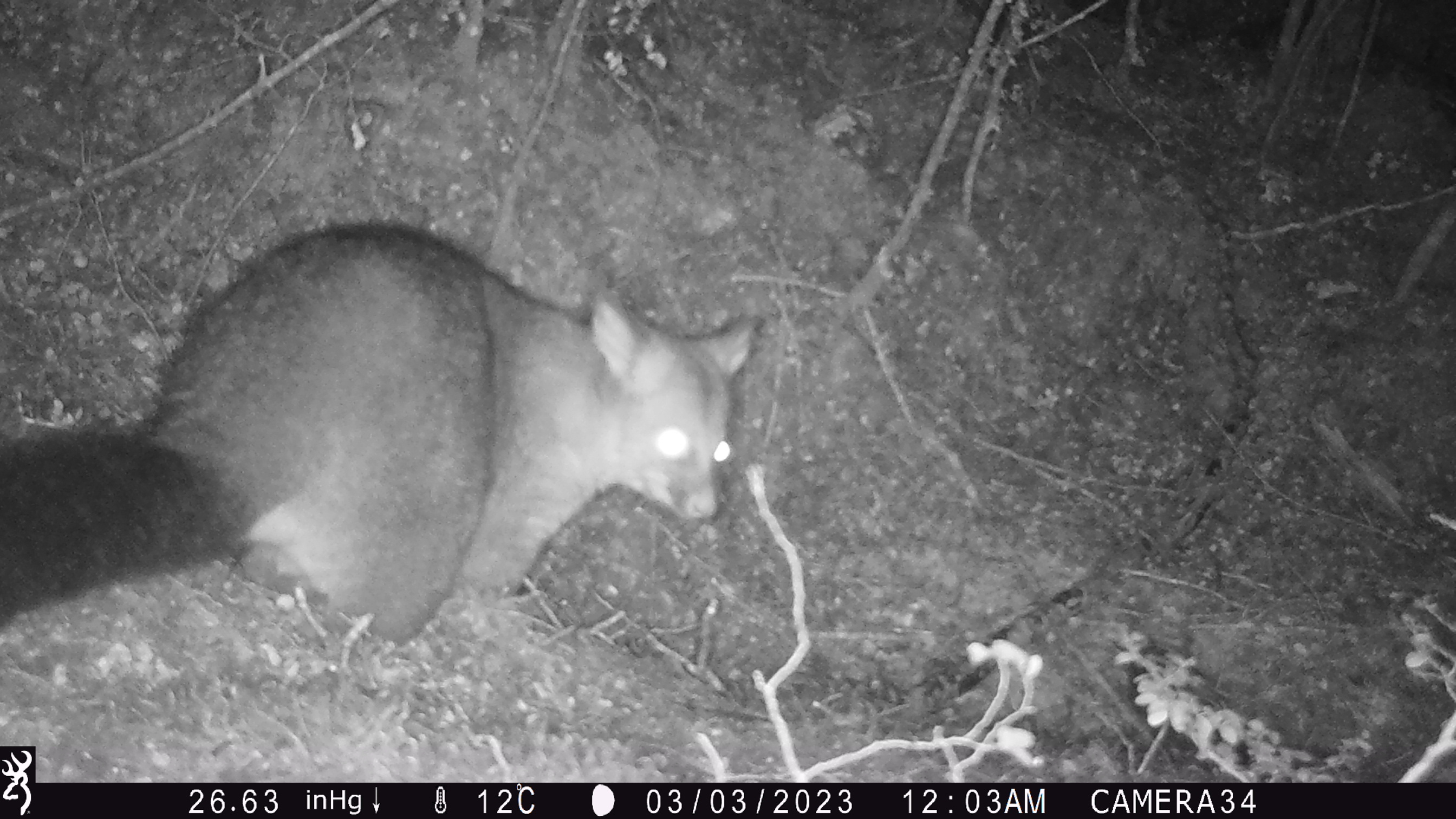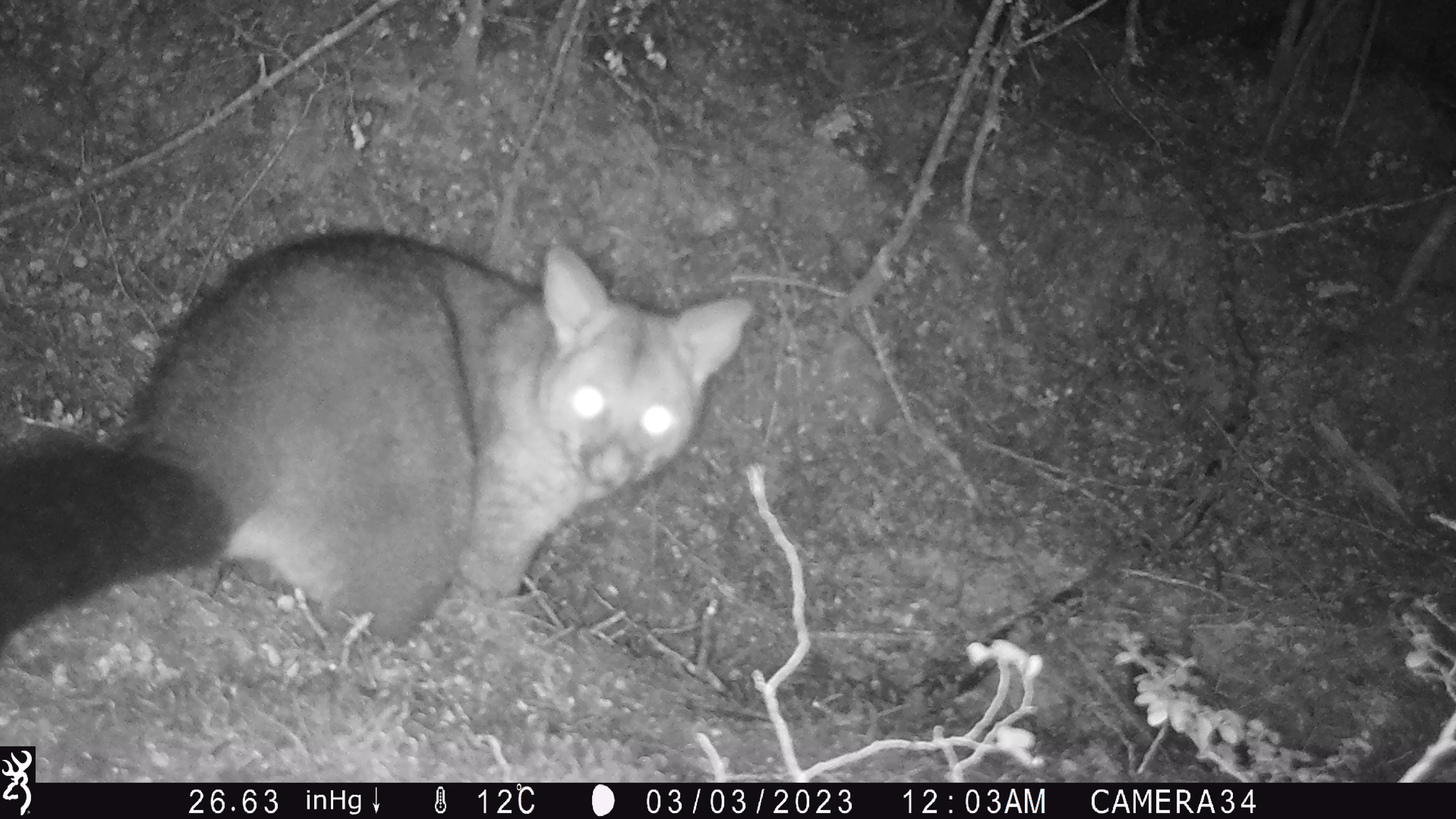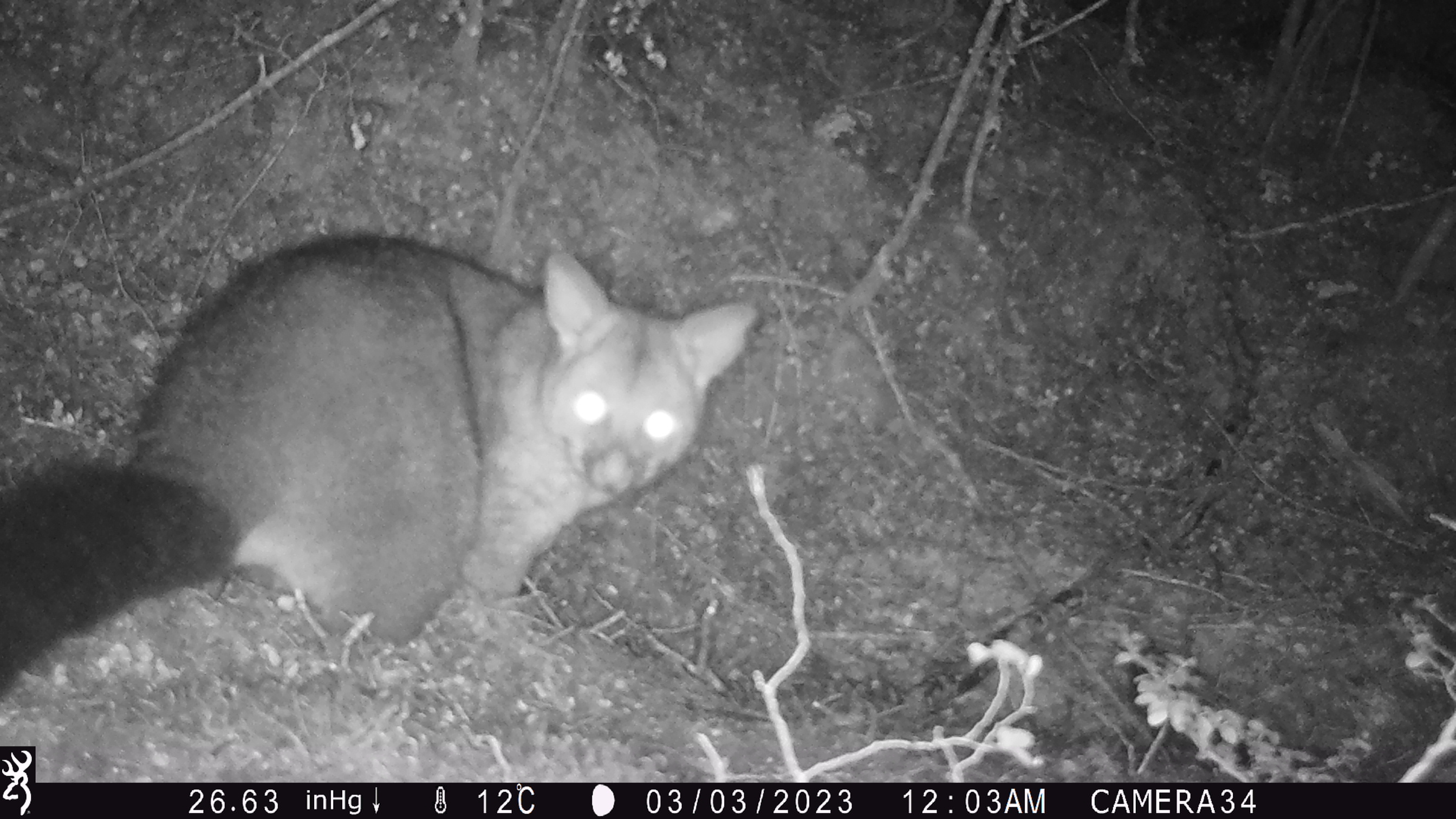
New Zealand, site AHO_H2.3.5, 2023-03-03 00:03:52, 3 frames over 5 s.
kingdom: Animalia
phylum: Chordata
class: Mammalia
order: Carnivora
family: Mustelidae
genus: Mustela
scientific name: Mustela erminea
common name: stoat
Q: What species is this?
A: Stoat (Mustela erminea).